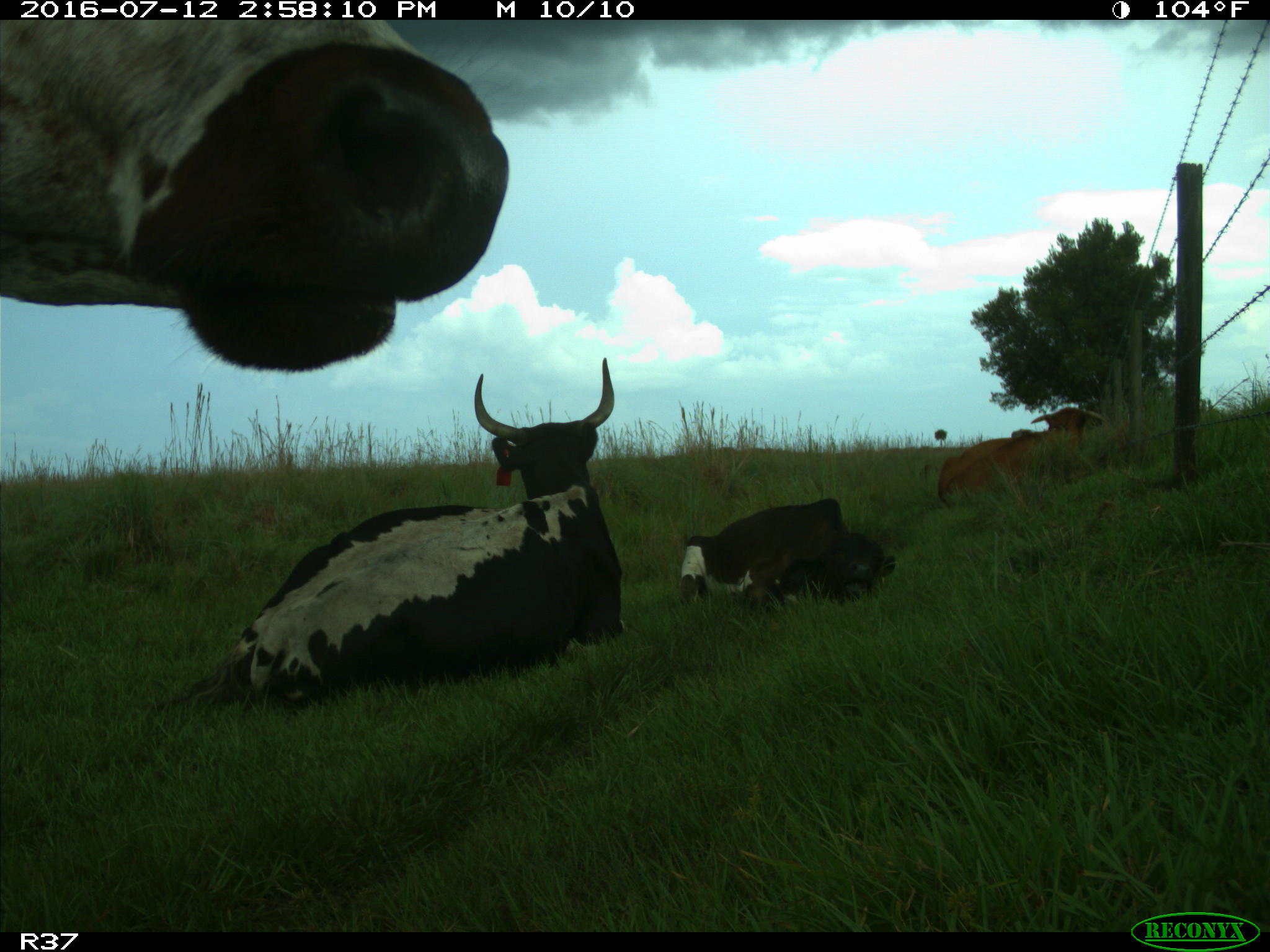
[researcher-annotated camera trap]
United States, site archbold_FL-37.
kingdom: Animalia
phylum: Chordata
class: Mammalia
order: Artiodactyla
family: Bovidae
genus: Bos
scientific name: Bos taurus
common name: domestic cow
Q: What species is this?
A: Bos taurus (domestic cow).